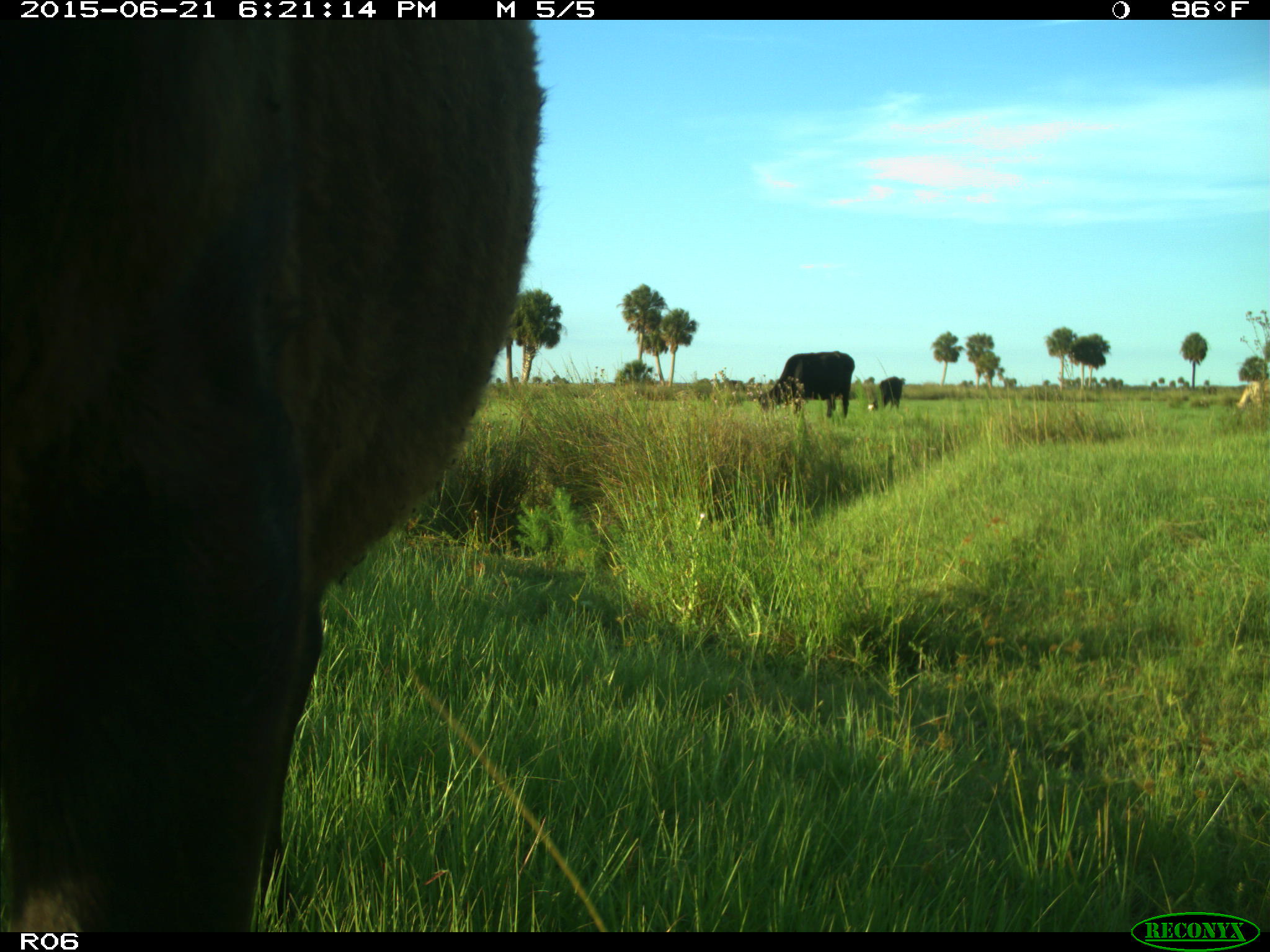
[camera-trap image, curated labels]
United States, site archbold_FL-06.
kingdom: Animalia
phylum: Chordata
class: Mammalia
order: Artiodactyla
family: Bovidae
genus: Bos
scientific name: Bos taurus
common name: domestic cow